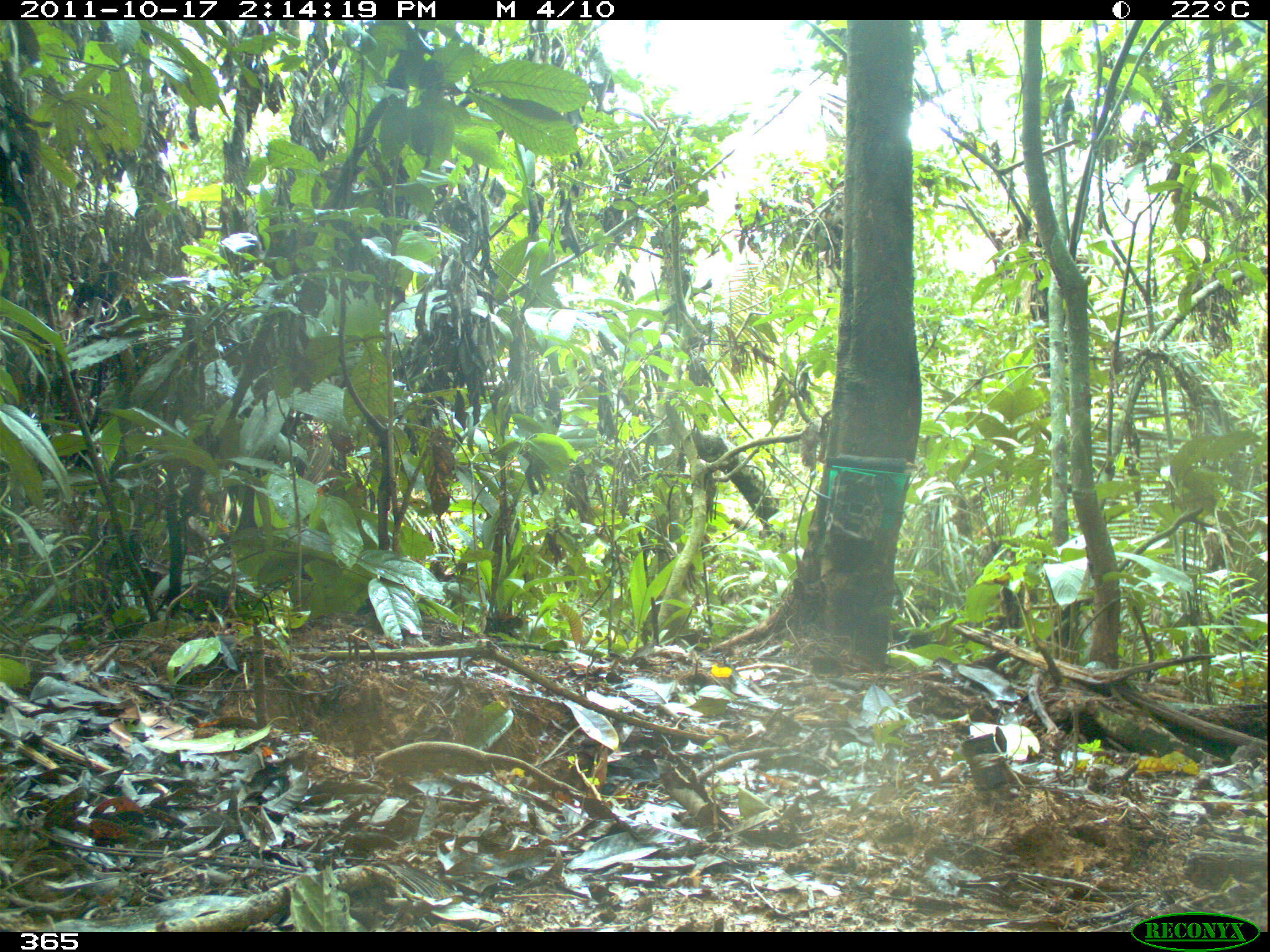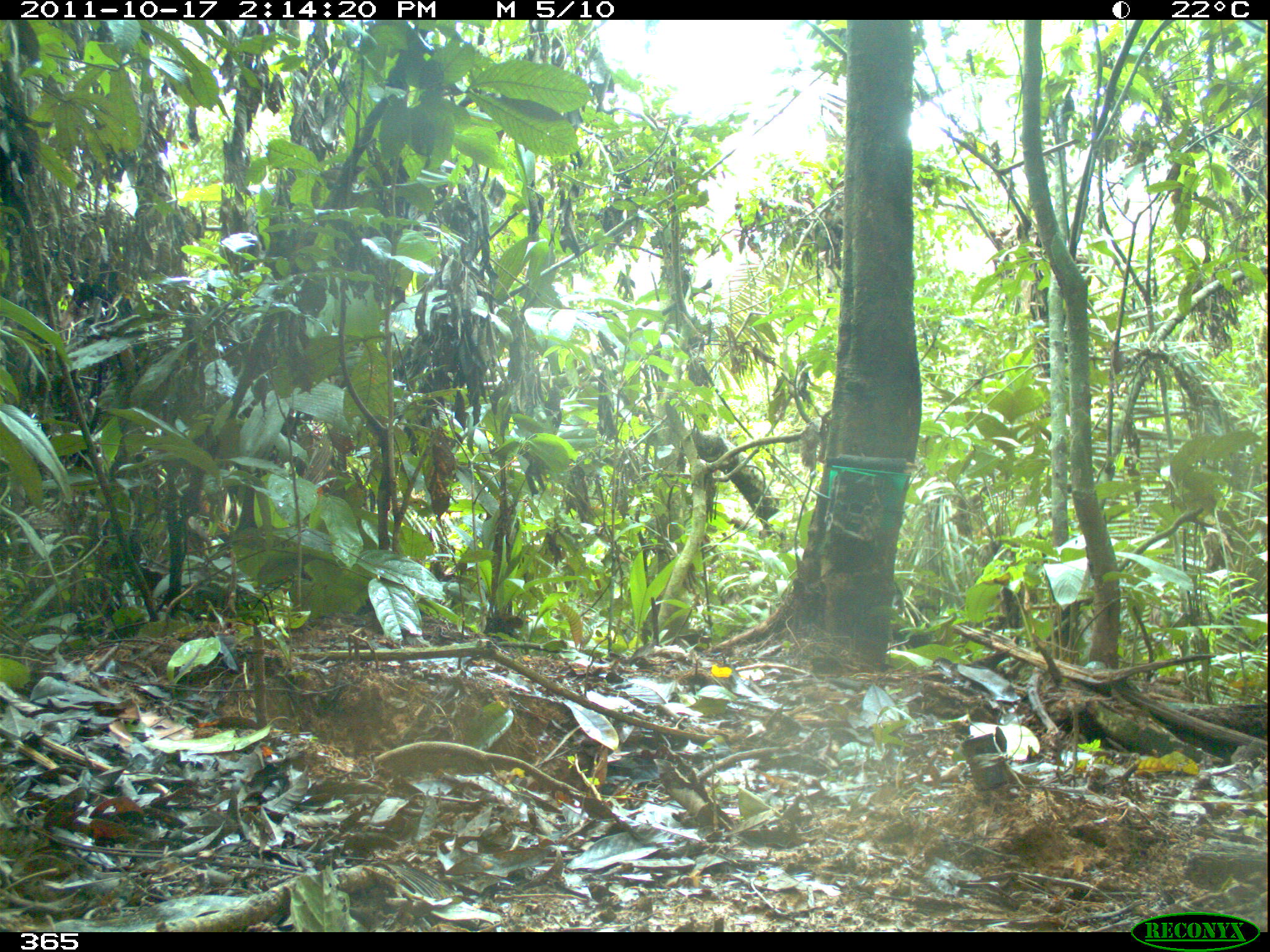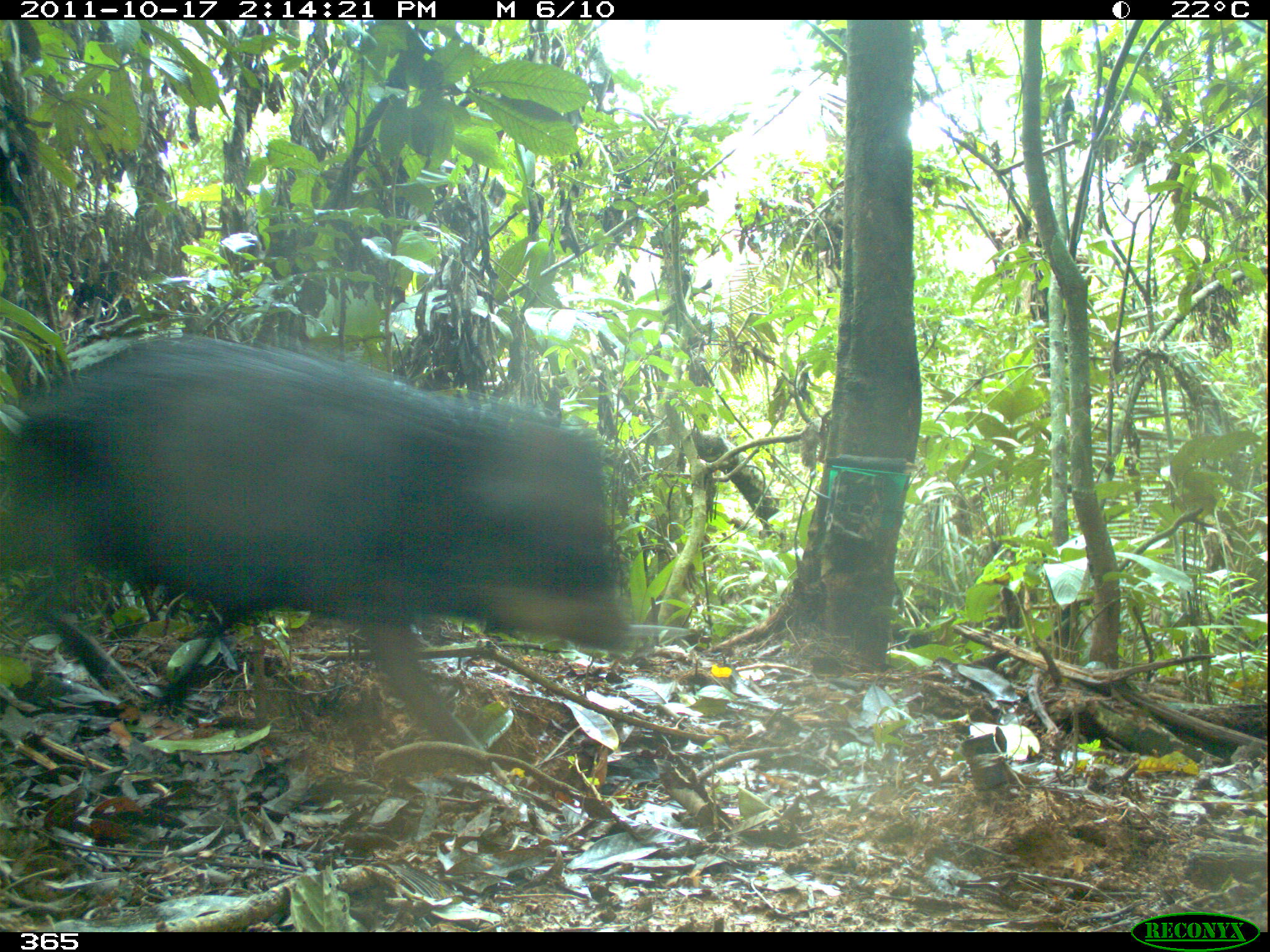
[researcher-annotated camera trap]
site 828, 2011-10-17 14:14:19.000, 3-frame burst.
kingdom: Animalia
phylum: Chordata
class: Mammalia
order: Artiodactyla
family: Tayassuidae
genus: Tayassu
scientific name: Tayassu pecari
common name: white-lipped peccary